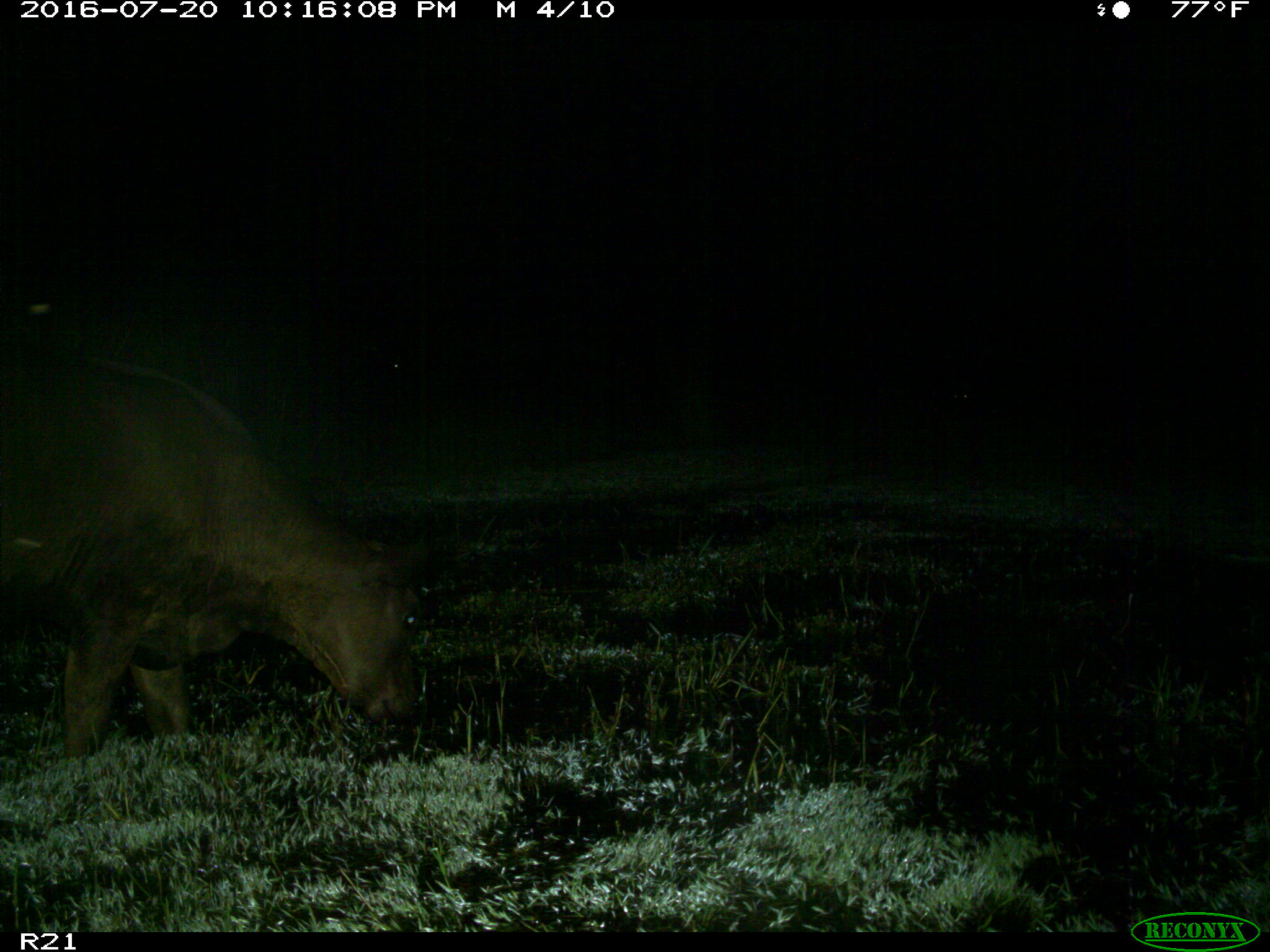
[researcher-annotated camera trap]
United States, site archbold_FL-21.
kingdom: Animalia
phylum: Chordata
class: Mammalia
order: Artiodactyla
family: Bovidae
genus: Bos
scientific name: Bos taurus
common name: domestic cow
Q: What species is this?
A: Bos taurus (domestic cow).